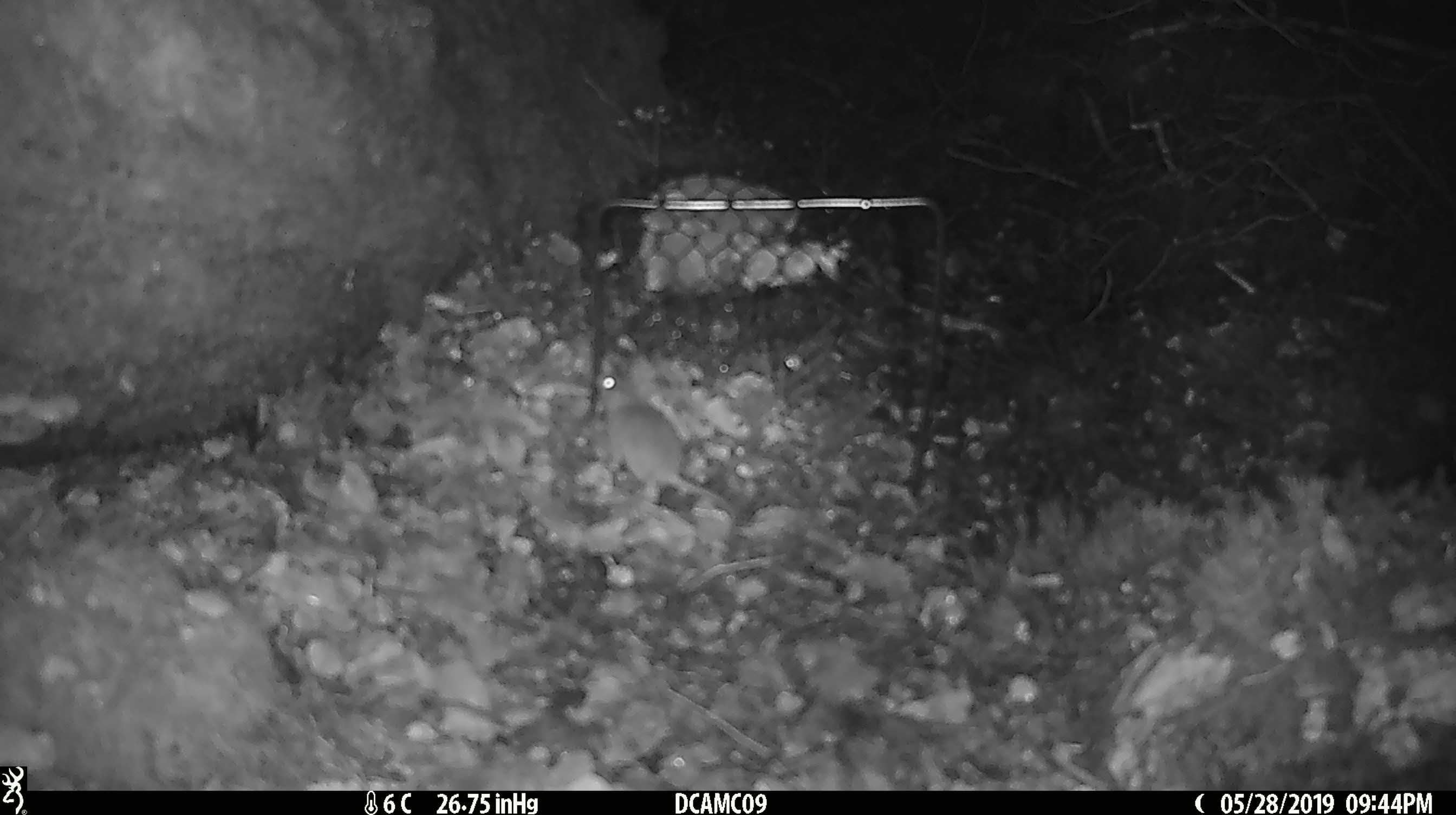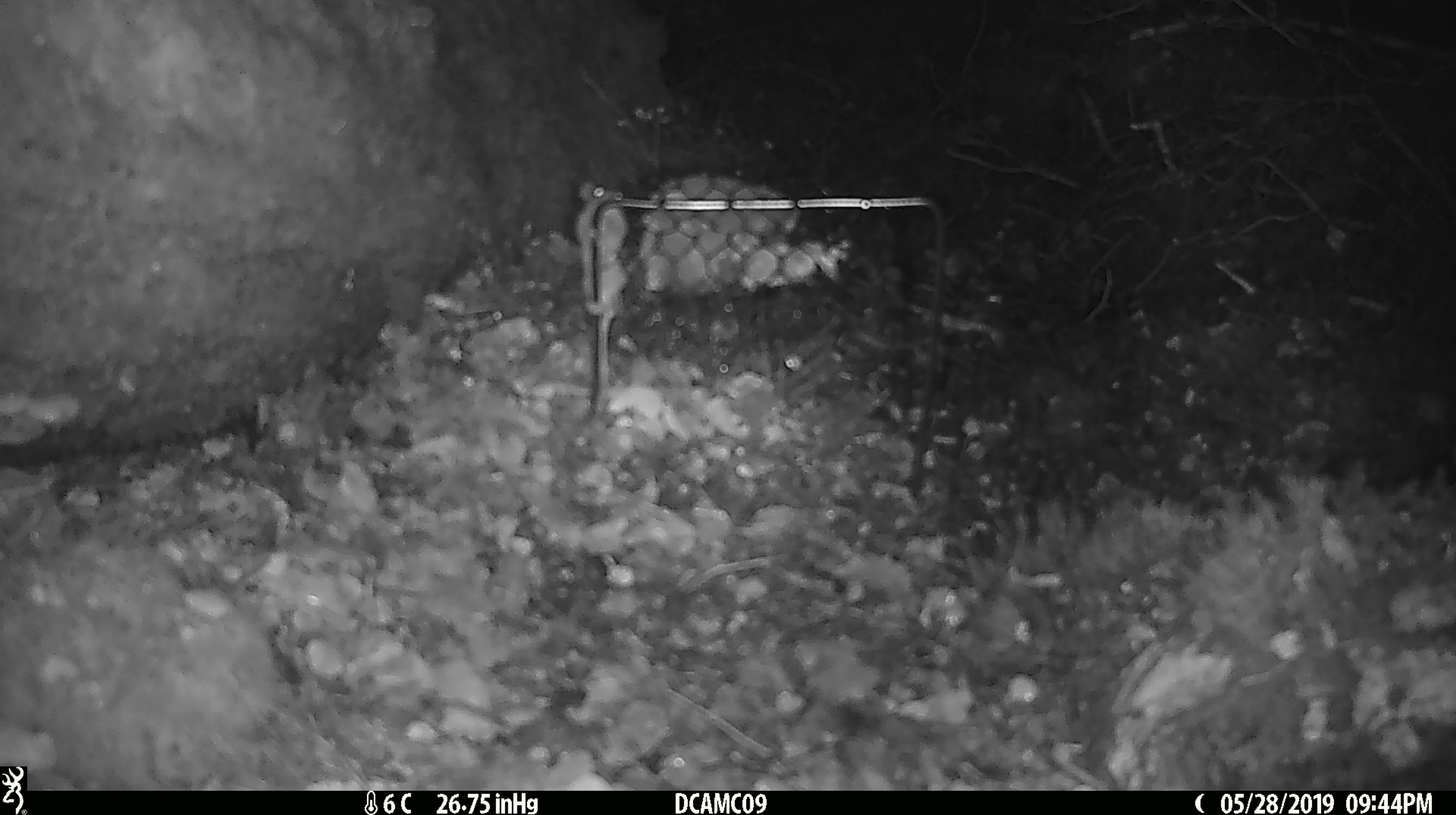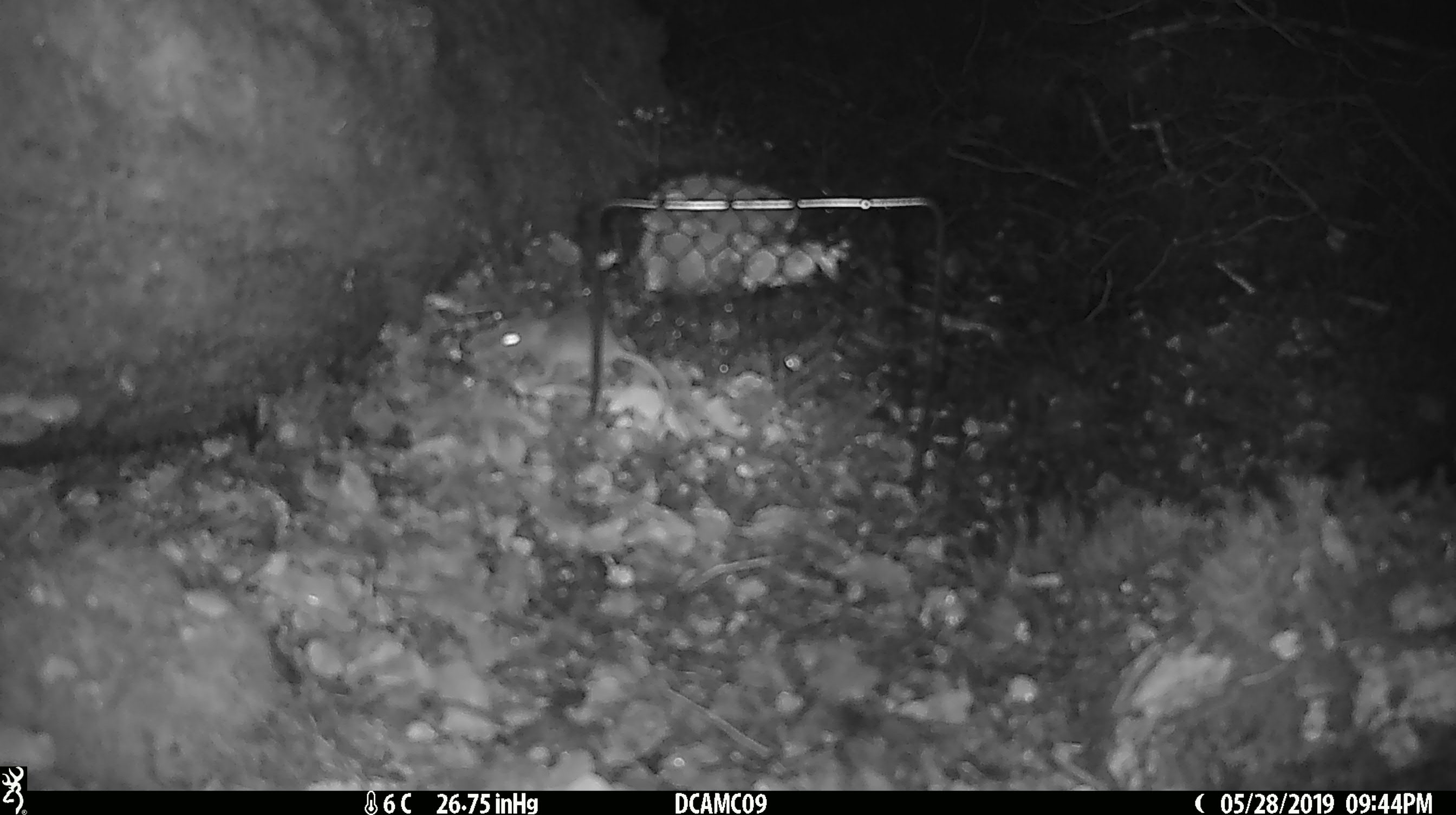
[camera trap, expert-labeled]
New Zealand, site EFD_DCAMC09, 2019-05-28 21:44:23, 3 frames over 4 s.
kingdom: Animalia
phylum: Chordata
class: Mammalia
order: Rodentia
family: Muridae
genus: Mus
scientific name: Mus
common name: mouse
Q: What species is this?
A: Mouse (Mus).